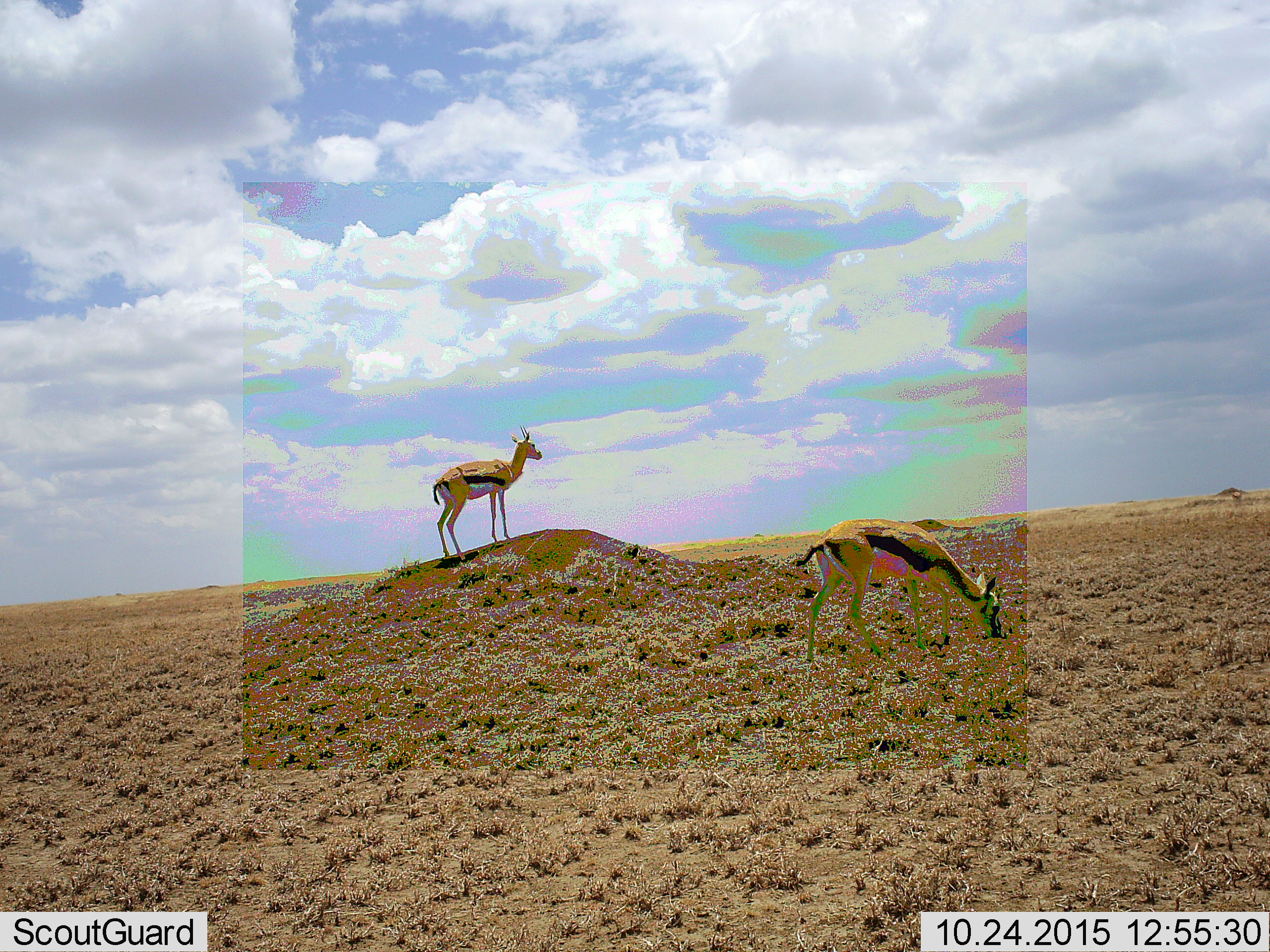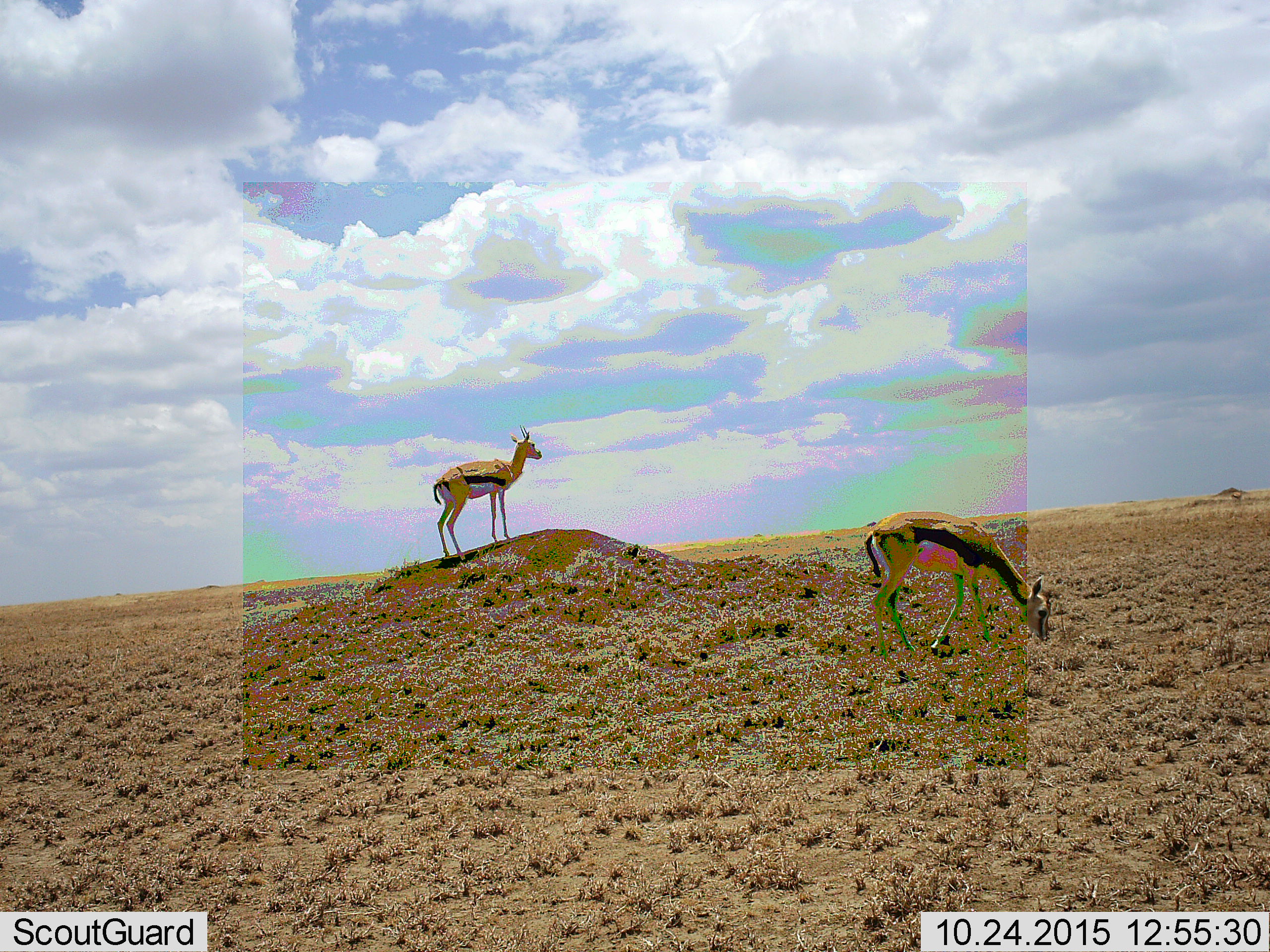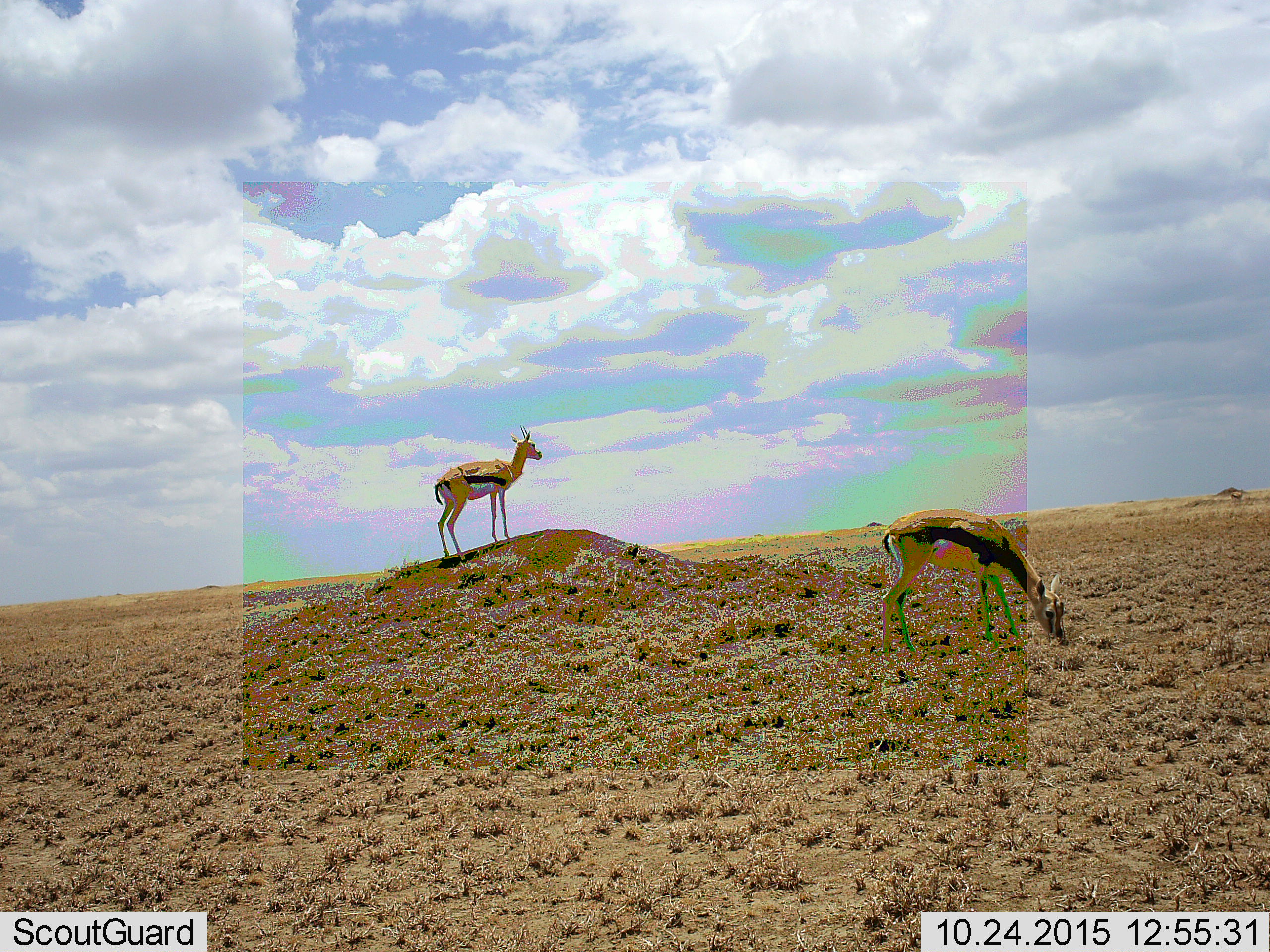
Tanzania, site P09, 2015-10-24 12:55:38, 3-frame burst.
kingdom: Animalia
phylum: Chordata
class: Mammalia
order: Artiodactyla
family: Bovidae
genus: Eudorcas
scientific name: Eudorcas thomsonii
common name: thomson's gazelle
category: gazellethomsons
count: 2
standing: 90%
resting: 10%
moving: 50%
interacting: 0%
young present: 10%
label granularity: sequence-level